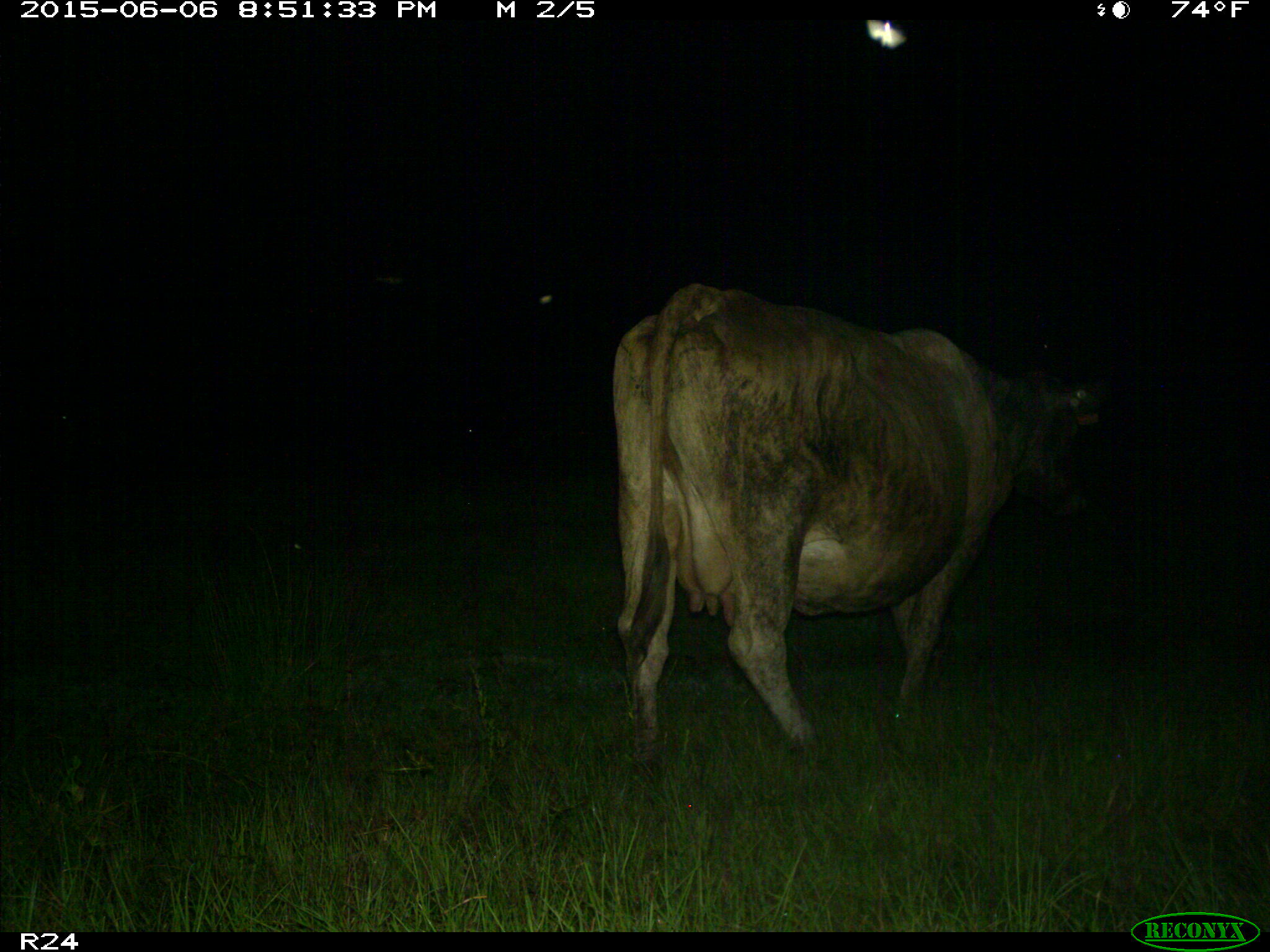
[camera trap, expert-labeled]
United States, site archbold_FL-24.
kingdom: Animalia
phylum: Chordata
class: Mammalia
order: Artiodactyla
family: Bovidae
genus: Bos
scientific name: Bos taurus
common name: domestic cow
Bos taurus (domestic cow).